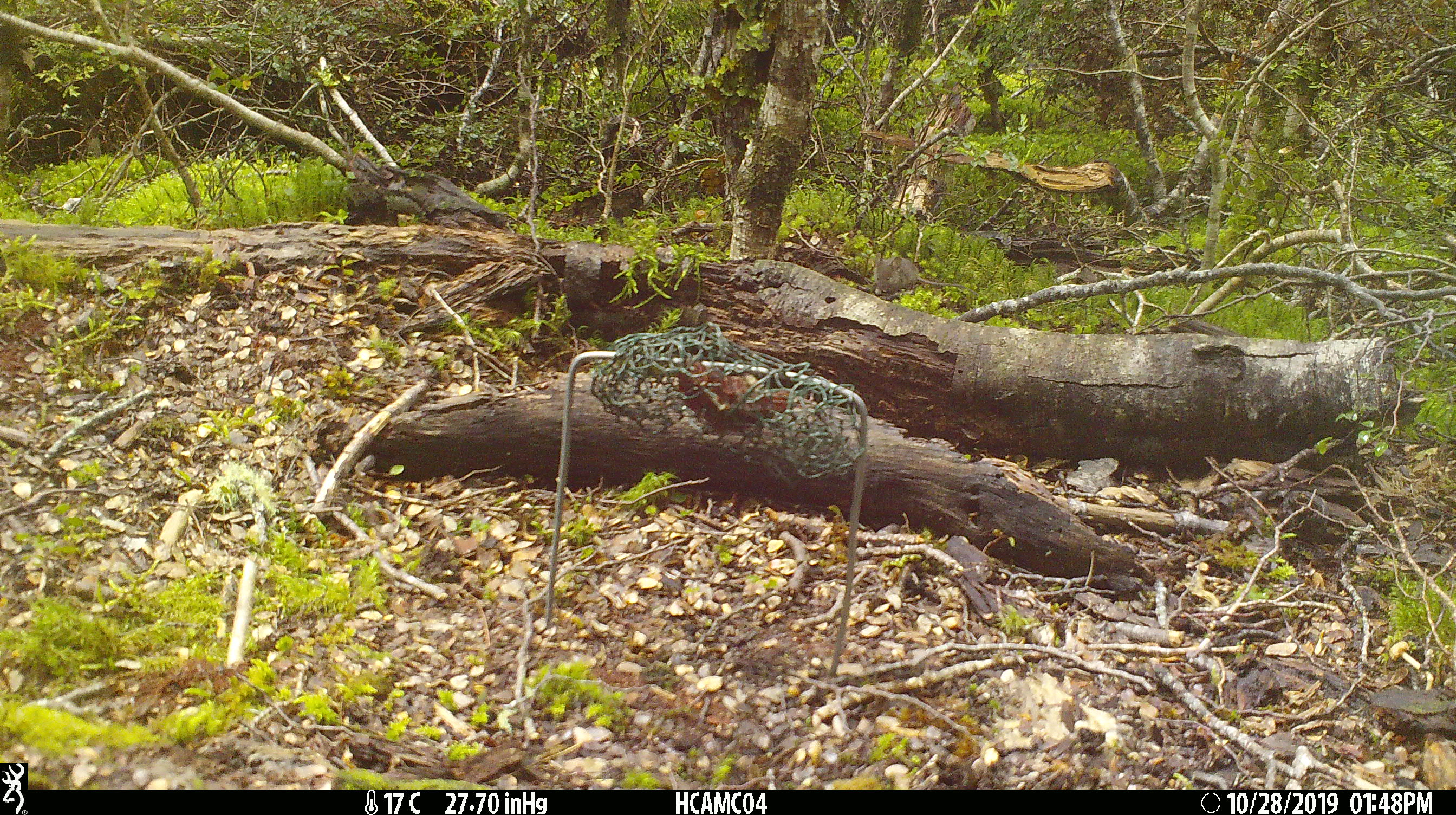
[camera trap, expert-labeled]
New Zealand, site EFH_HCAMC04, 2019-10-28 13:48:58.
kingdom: Animalia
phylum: Chordata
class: Mammalia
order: Rodentia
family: Muridae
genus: Mus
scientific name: Mus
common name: mouse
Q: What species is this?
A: Mouse (Mus).